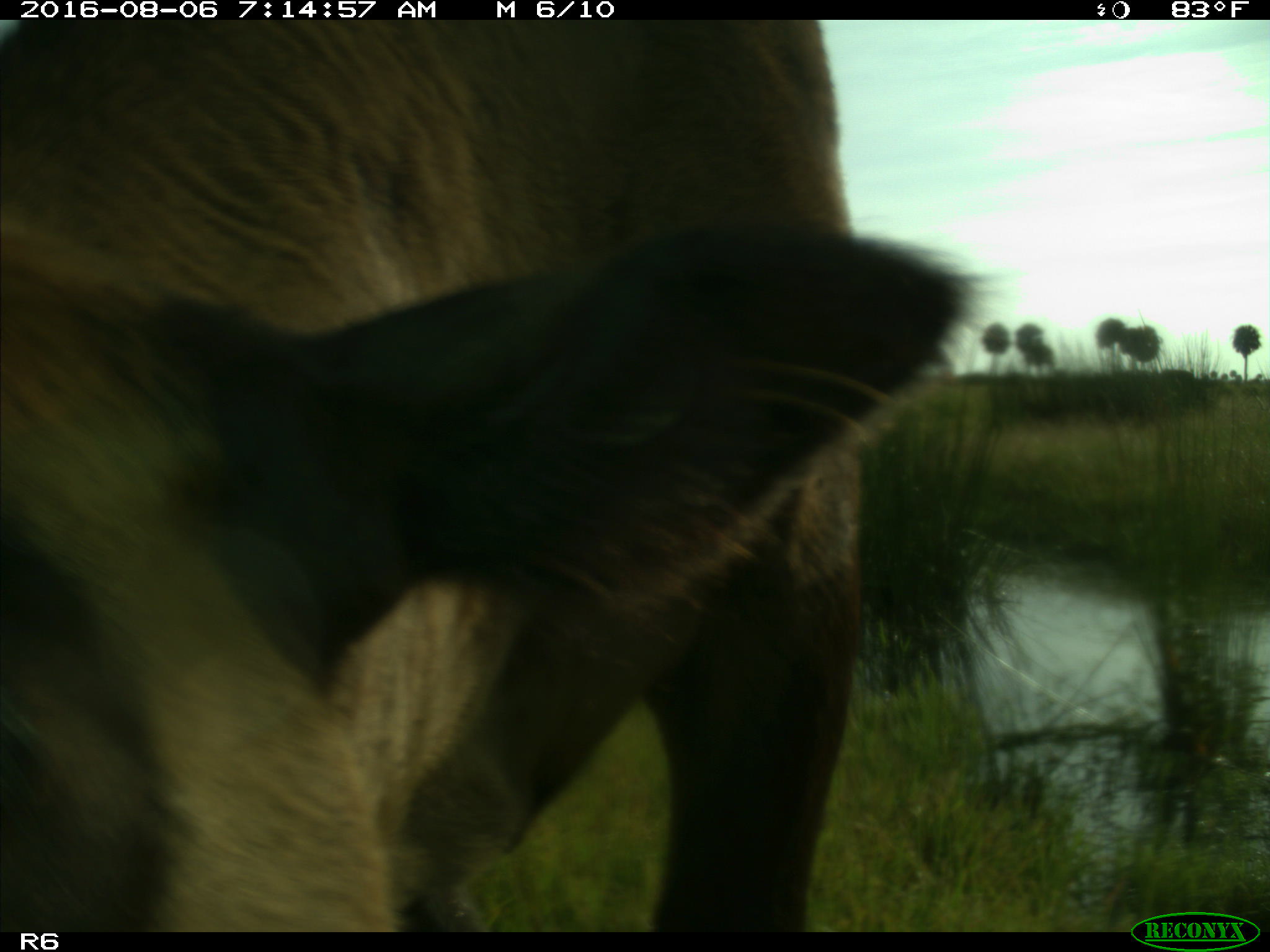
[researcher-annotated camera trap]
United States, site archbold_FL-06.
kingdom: Animalia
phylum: Chordata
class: Mammalia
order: Artiodactyla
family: Bovidae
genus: Bos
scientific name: Bos taurus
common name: domestic cow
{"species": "Bos taurus (domestic cow)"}